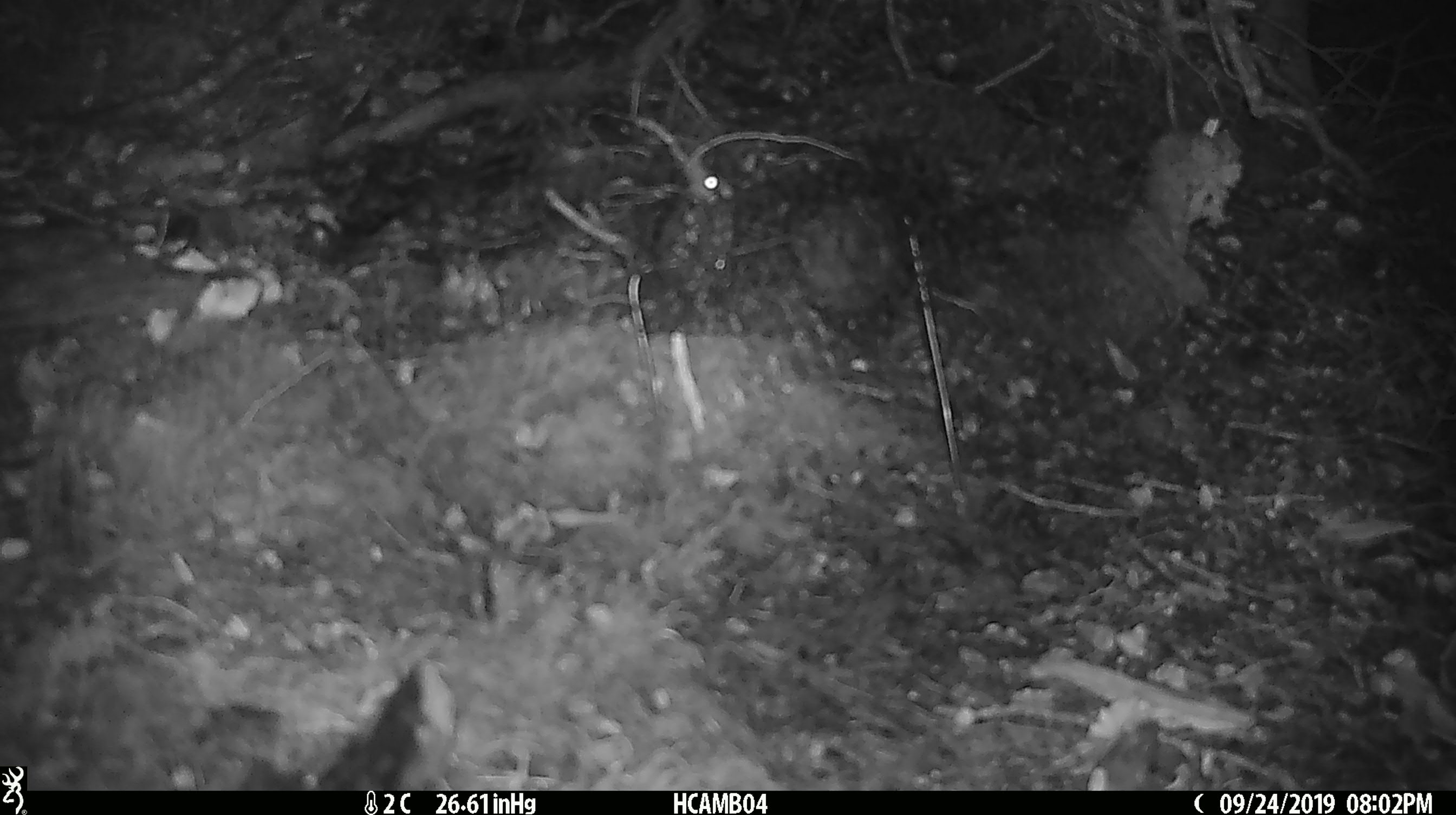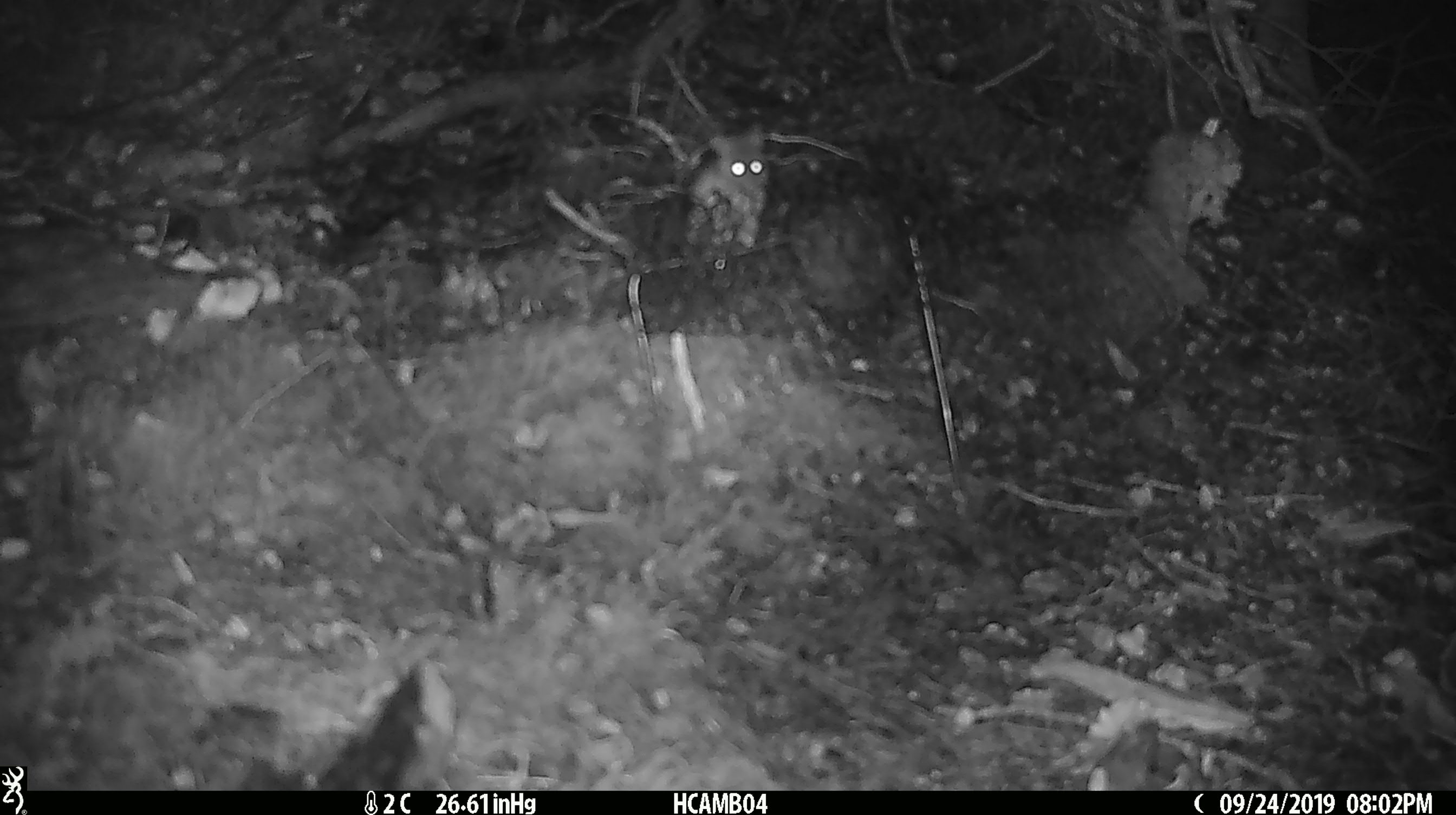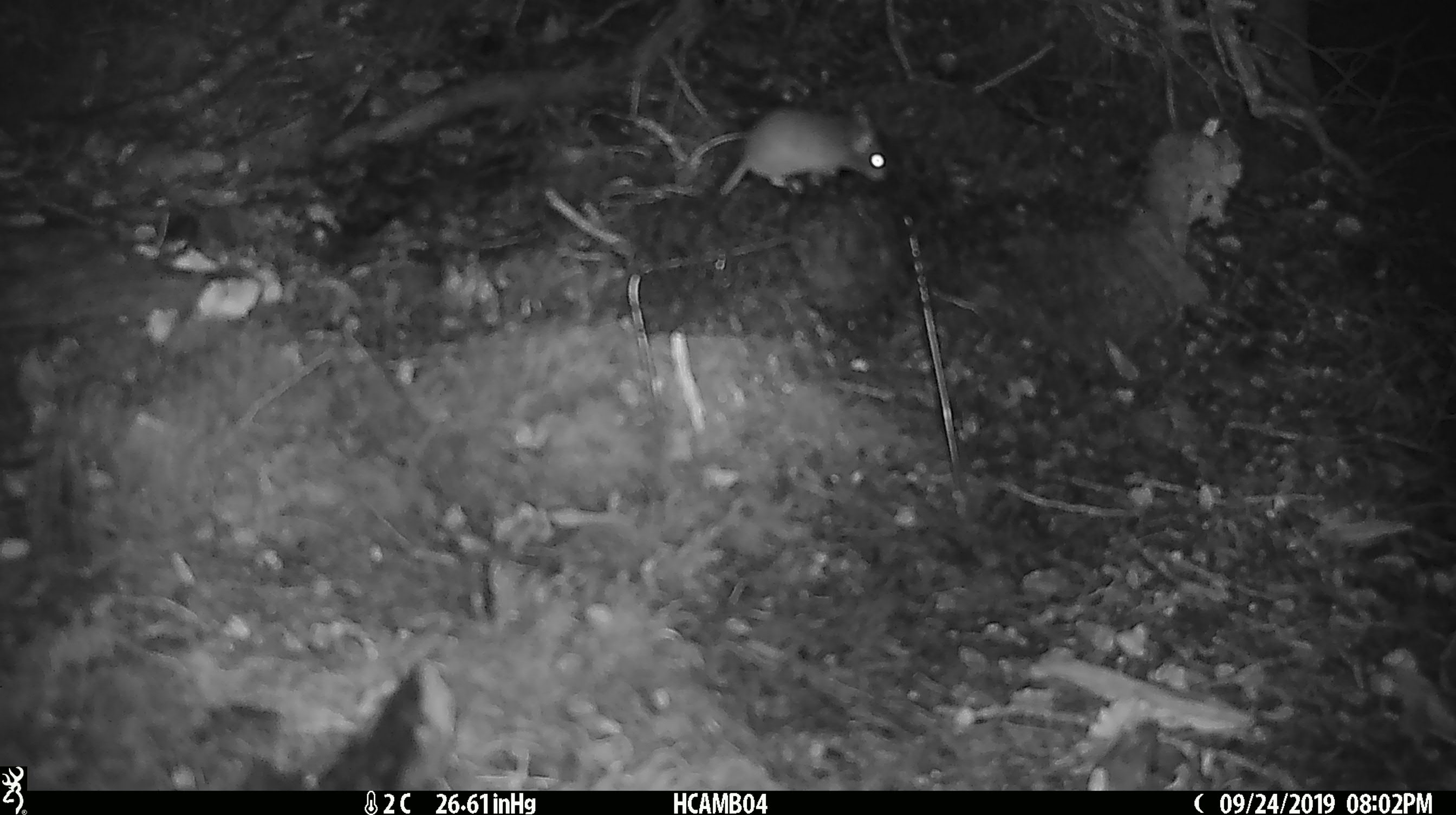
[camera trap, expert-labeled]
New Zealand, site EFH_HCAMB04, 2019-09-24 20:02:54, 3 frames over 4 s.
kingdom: Animalia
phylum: Chordata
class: Mammalia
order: Rodentia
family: Muridae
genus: Mus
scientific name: Mus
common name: mouse